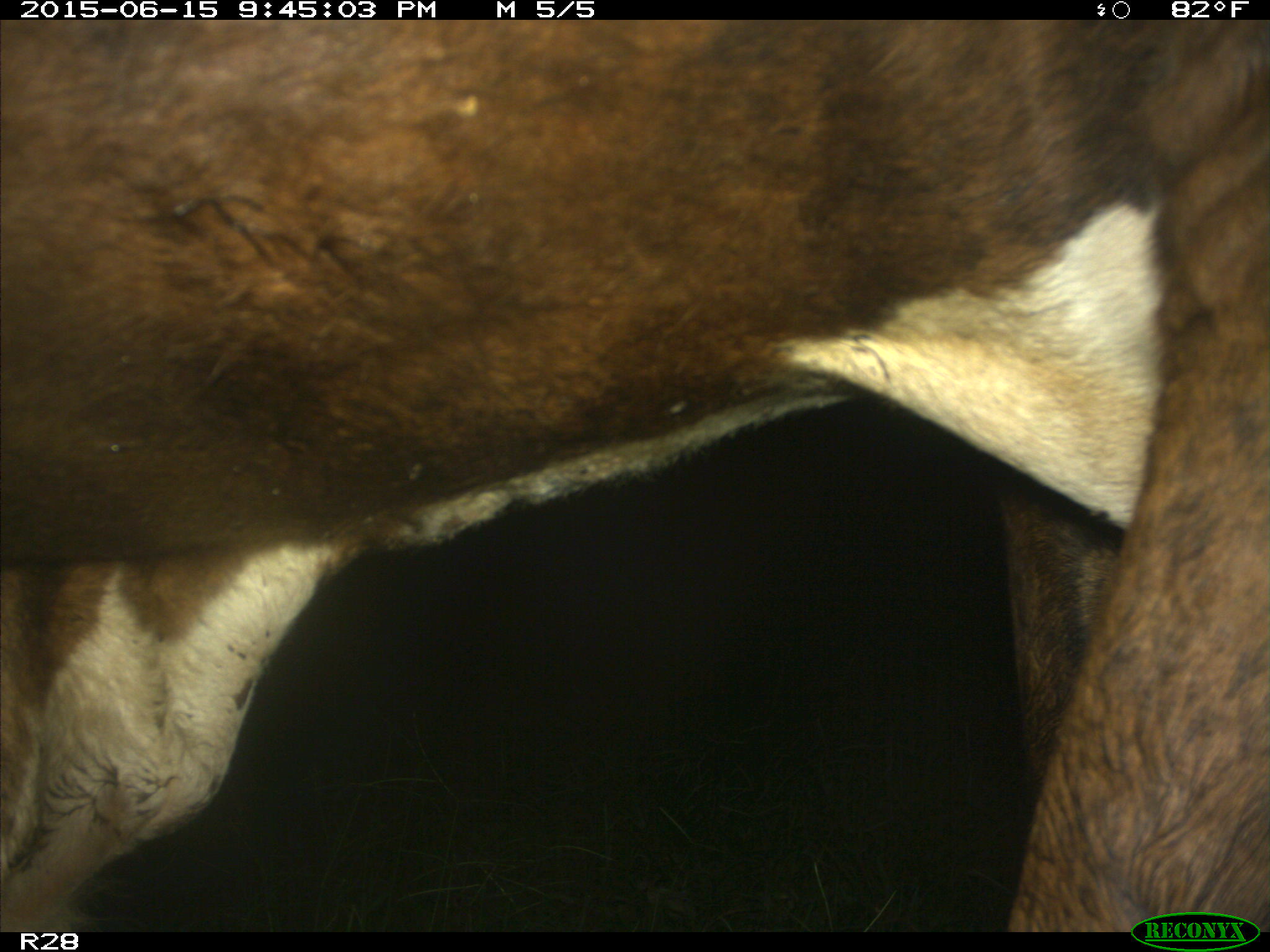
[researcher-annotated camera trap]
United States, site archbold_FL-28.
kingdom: Animalia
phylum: Chordata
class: Mammalia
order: Artiodactyla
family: Bovidae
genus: Bos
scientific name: Bos taurus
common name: domestic cow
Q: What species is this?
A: Bos taurus (domestic cow).